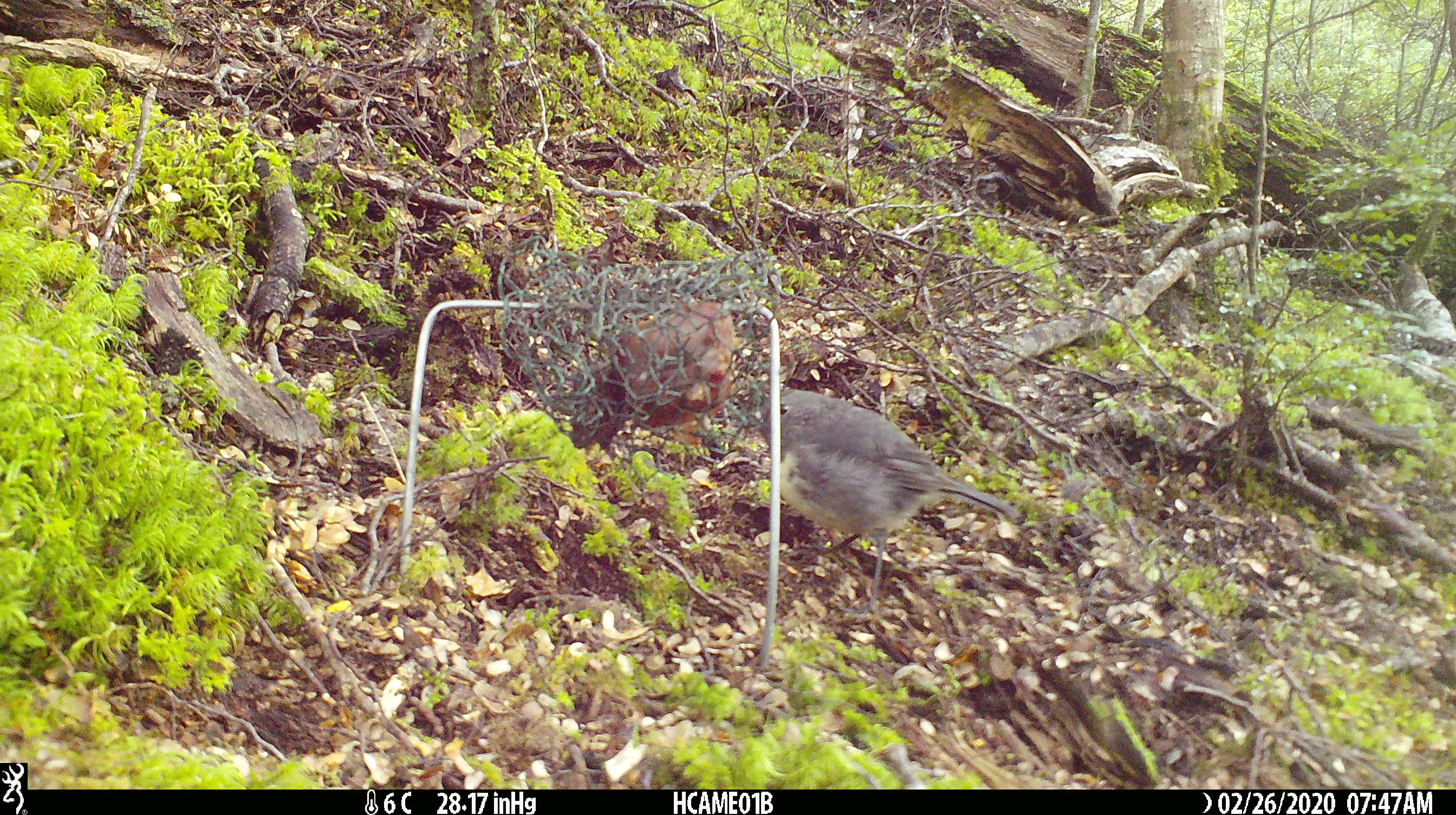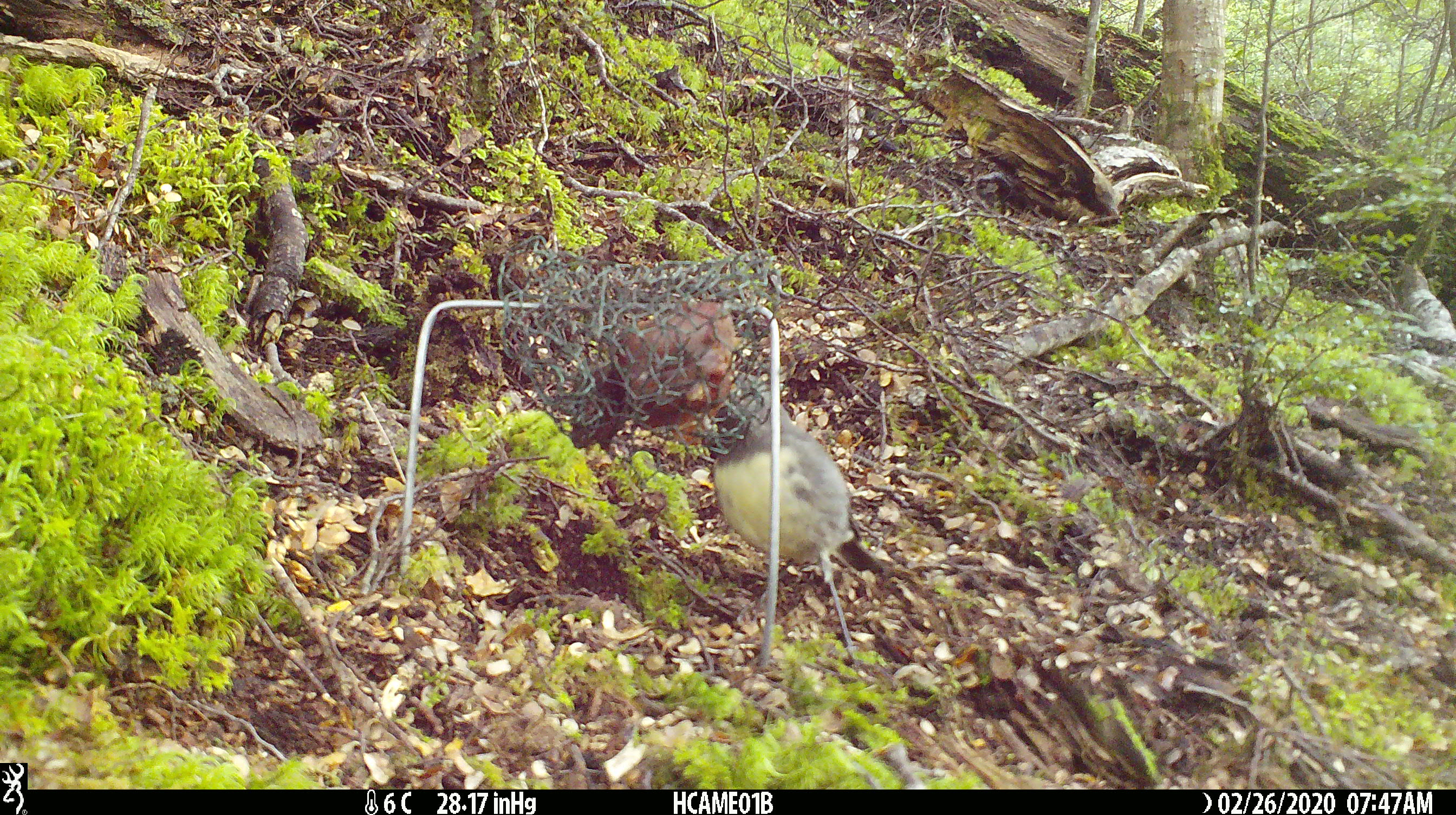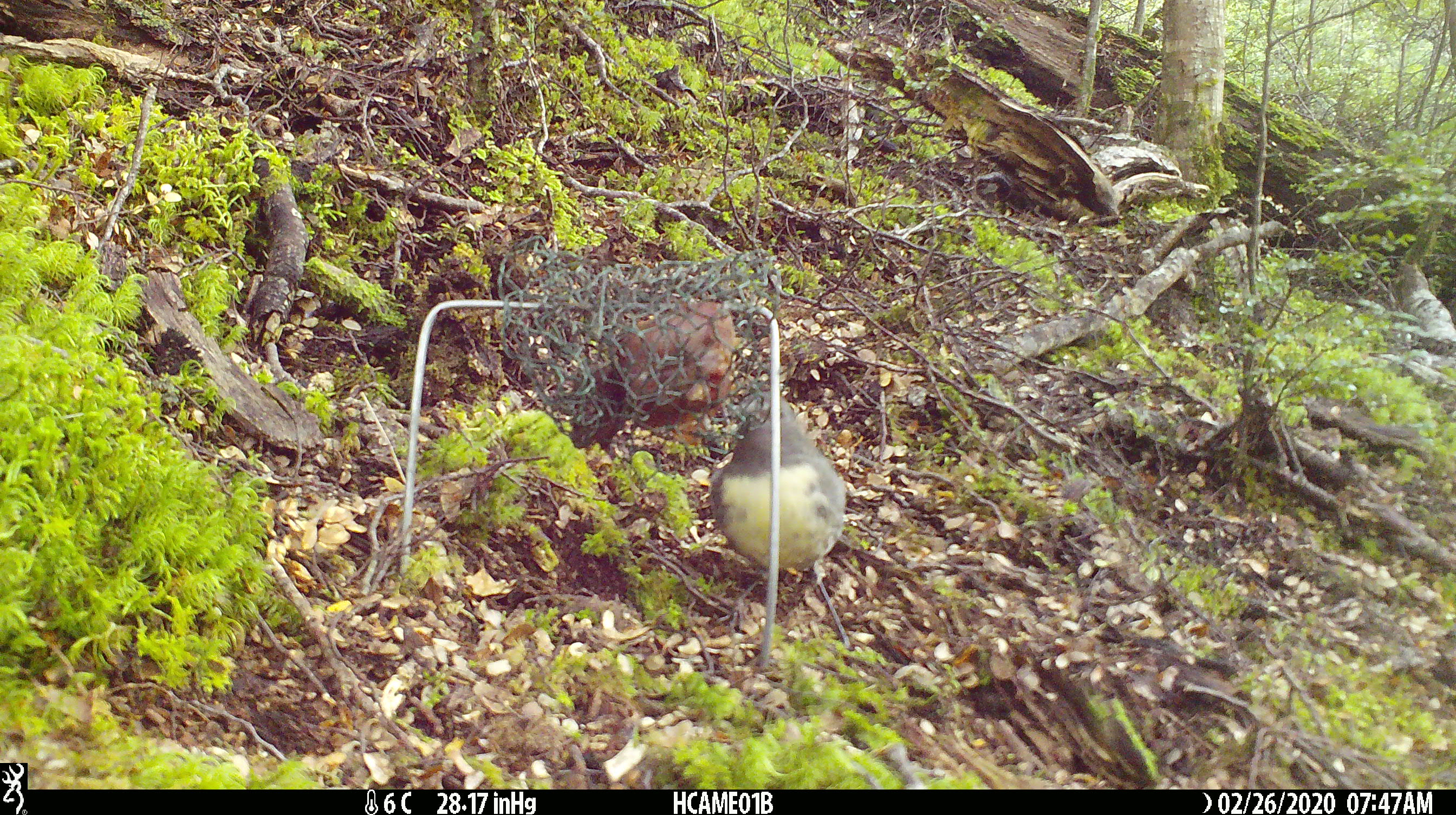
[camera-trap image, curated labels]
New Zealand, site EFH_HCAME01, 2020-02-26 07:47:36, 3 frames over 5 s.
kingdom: Animalia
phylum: Chordata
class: Aves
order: Passeriformes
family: Petroicidae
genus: Petroica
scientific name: Petroica australis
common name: new zealand robin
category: robin